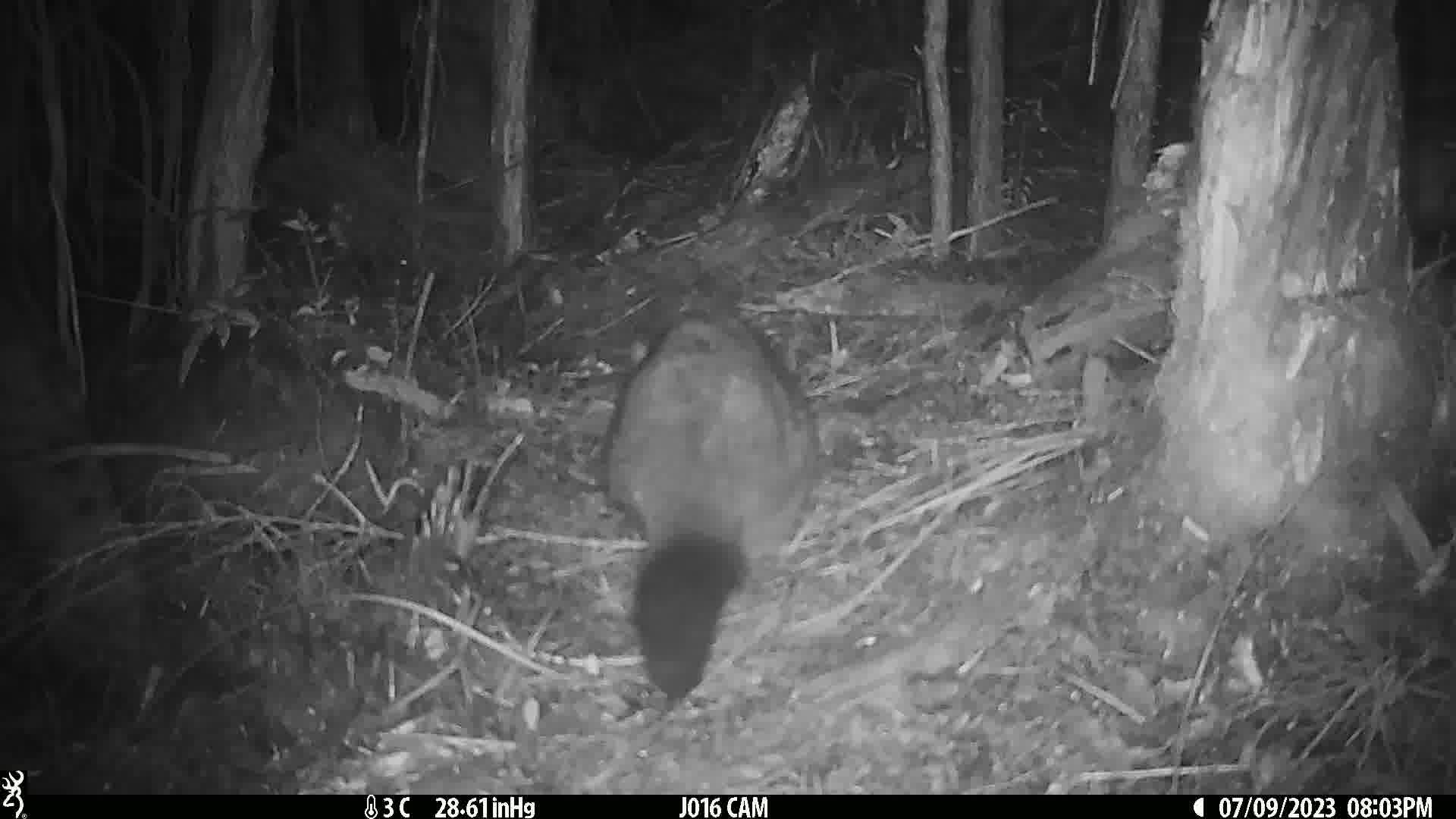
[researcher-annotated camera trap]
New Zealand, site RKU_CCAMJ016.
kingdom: Animalia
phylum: Chordata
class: Mammalia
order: Diprotodontia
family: Phalangeridae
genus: Trichosurus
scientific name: Trichosurus vulpecula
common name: common brushtail possum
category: possum